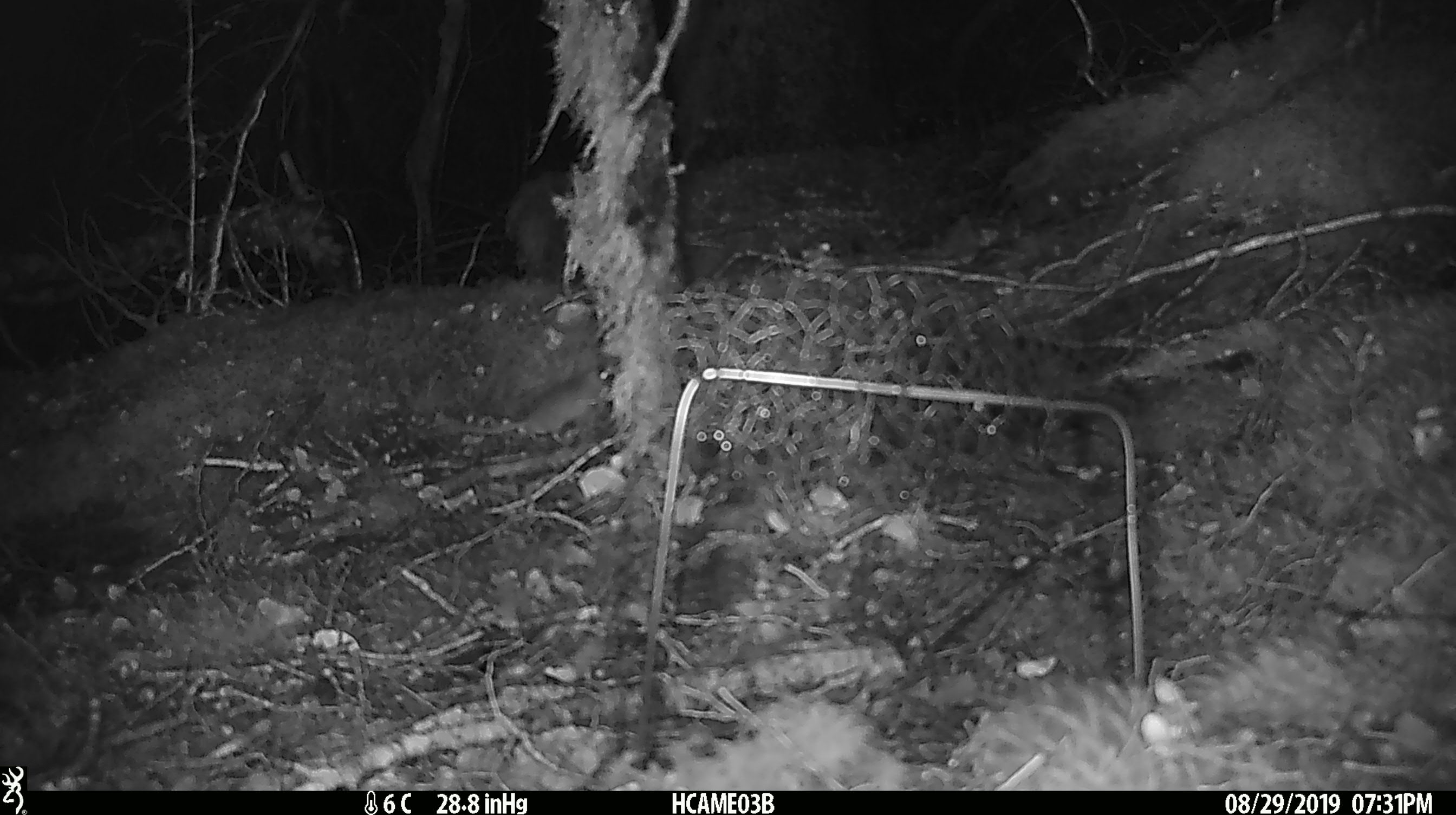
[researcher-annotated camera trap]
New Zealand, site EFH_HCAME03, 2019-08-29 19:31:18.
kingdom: Animalia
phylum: Chordata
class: Mammalia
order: Rodentia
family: Muridae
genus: Mus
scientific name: Mus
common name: mouse